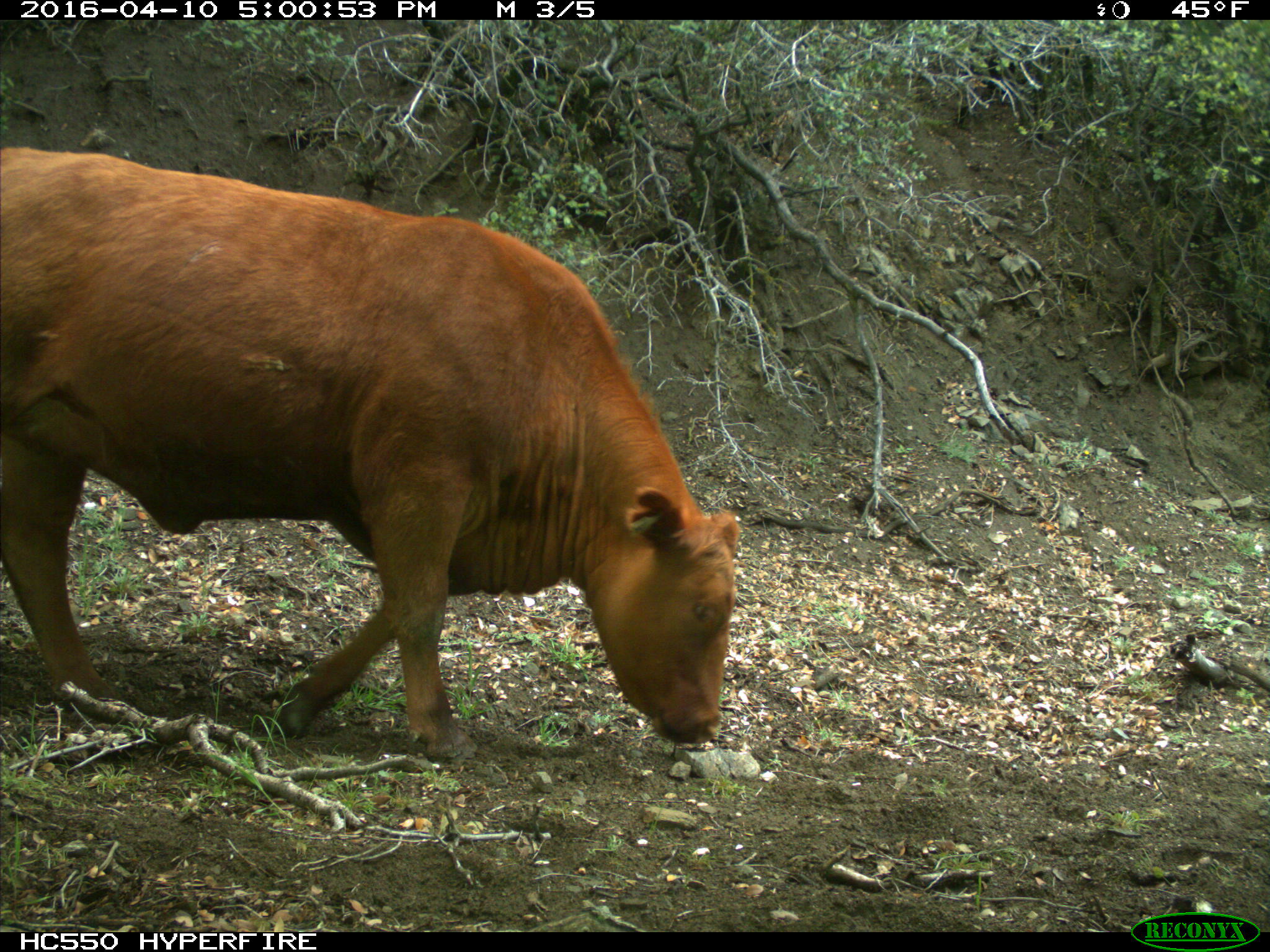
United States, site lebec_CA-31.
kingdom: Animalia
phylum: Chordata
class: Mammalia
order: Artiodactyla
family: Bovidae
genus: Bos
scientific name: Bos taurus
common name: domestic cow